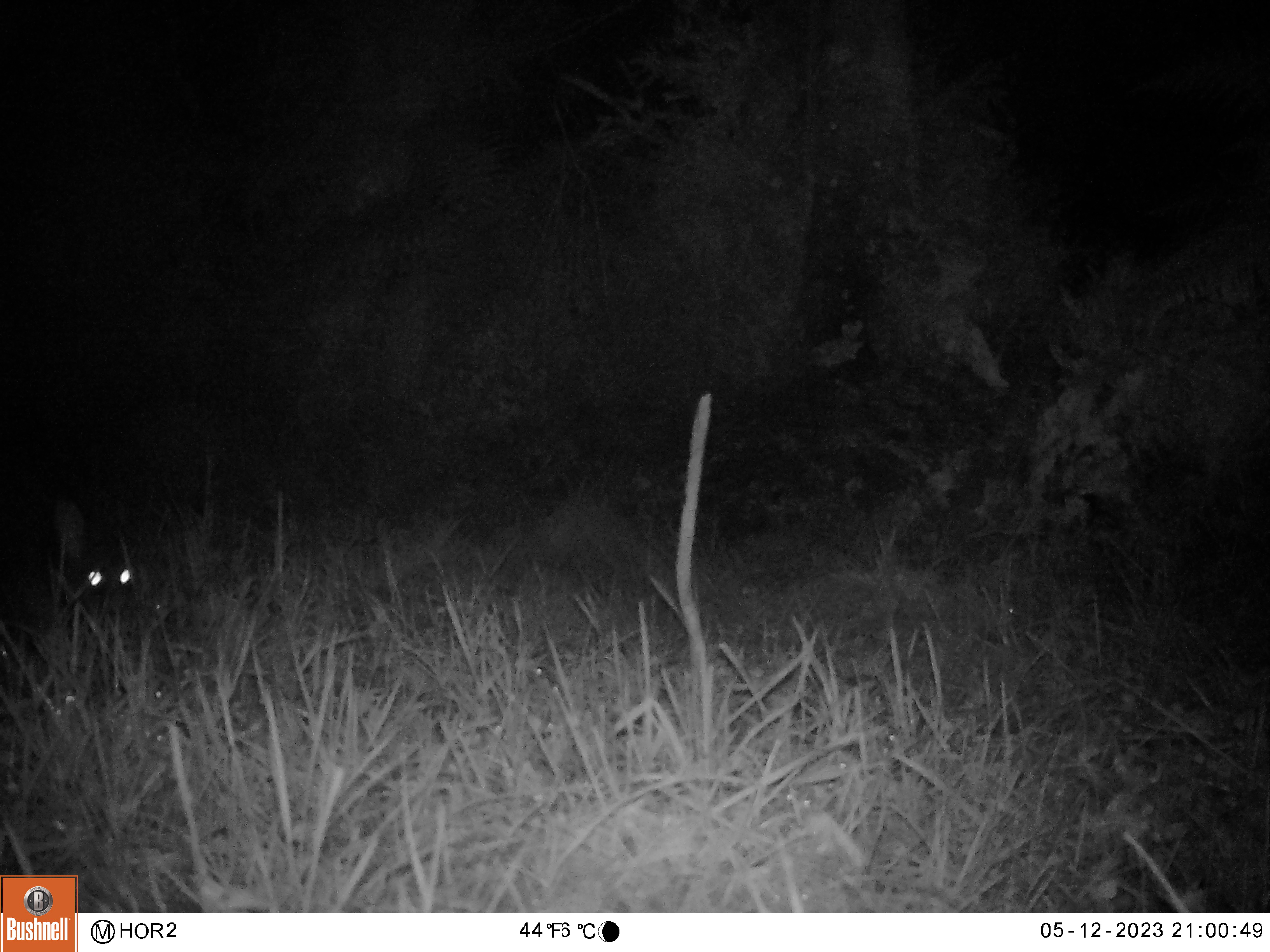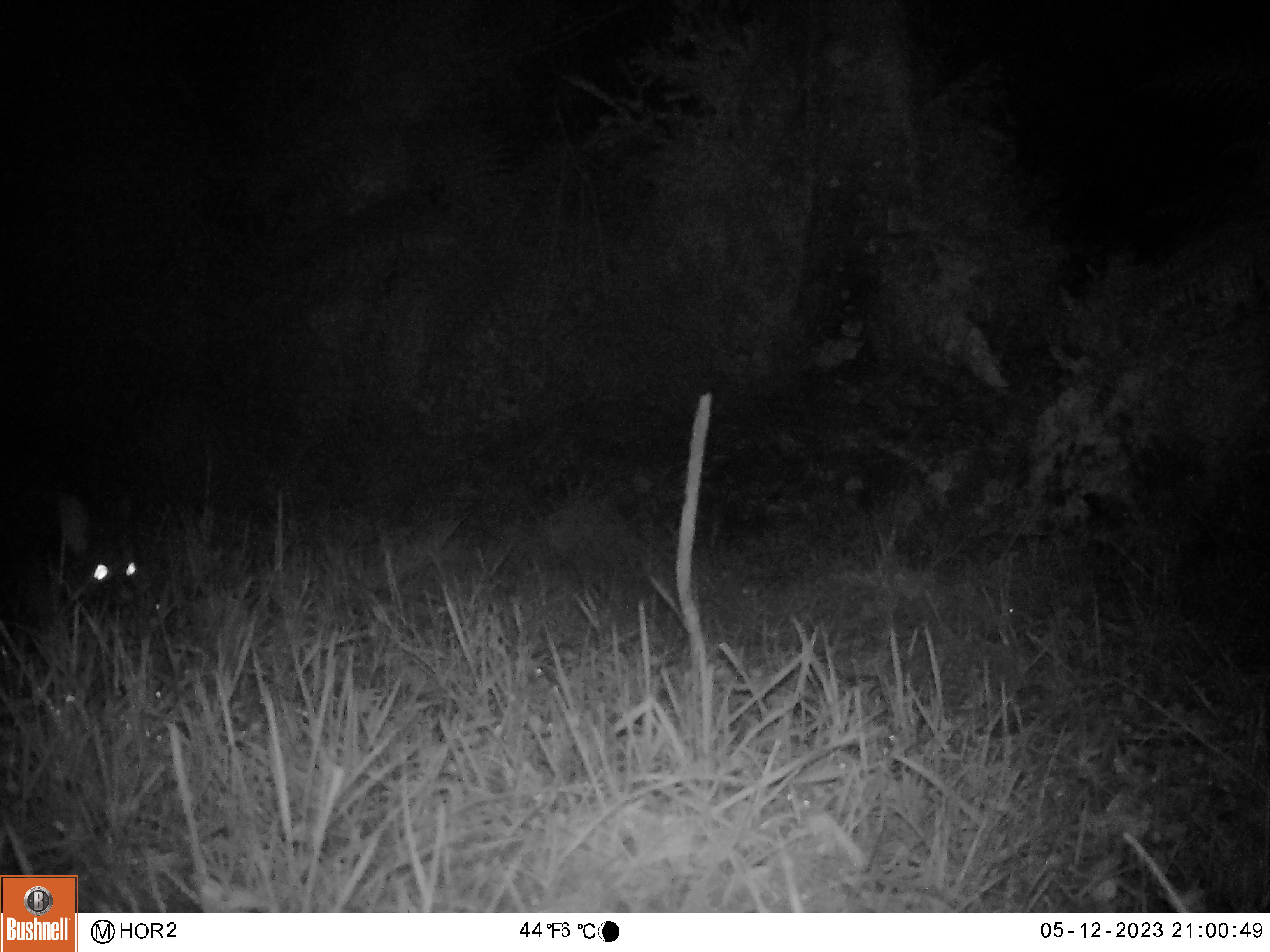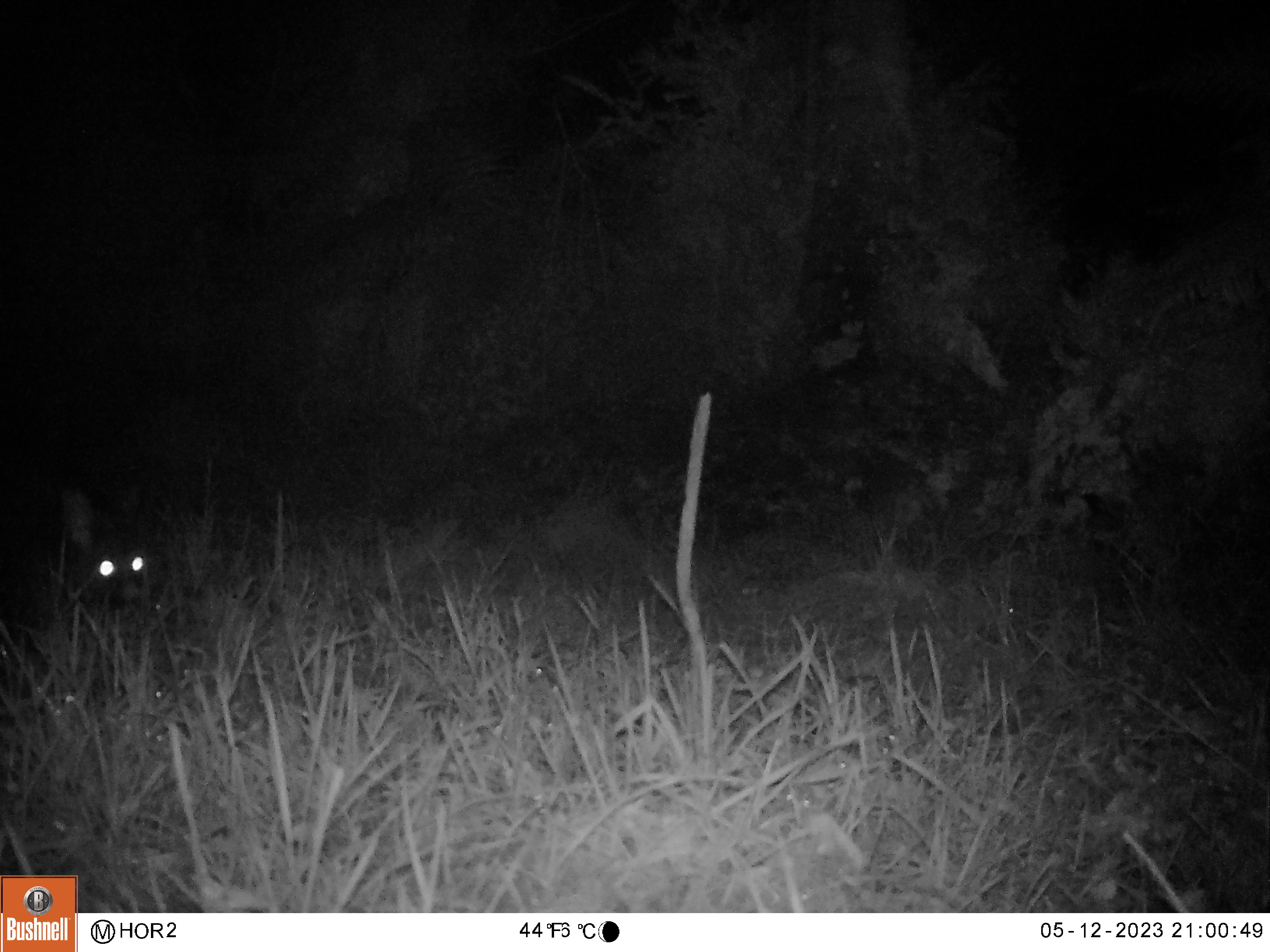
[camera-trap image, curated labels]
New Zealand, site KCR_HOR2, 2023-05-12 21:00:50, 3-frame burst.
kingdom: Animalia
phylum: Chordata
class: Mammalia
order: Diprotodontia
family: Phalangeridae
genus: Trichosurus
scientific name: Trichosurus vulpecula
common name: common brushtail possum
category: possum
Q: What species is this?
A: Possum (common brushtail possum) (Trichosurus vulpecula).